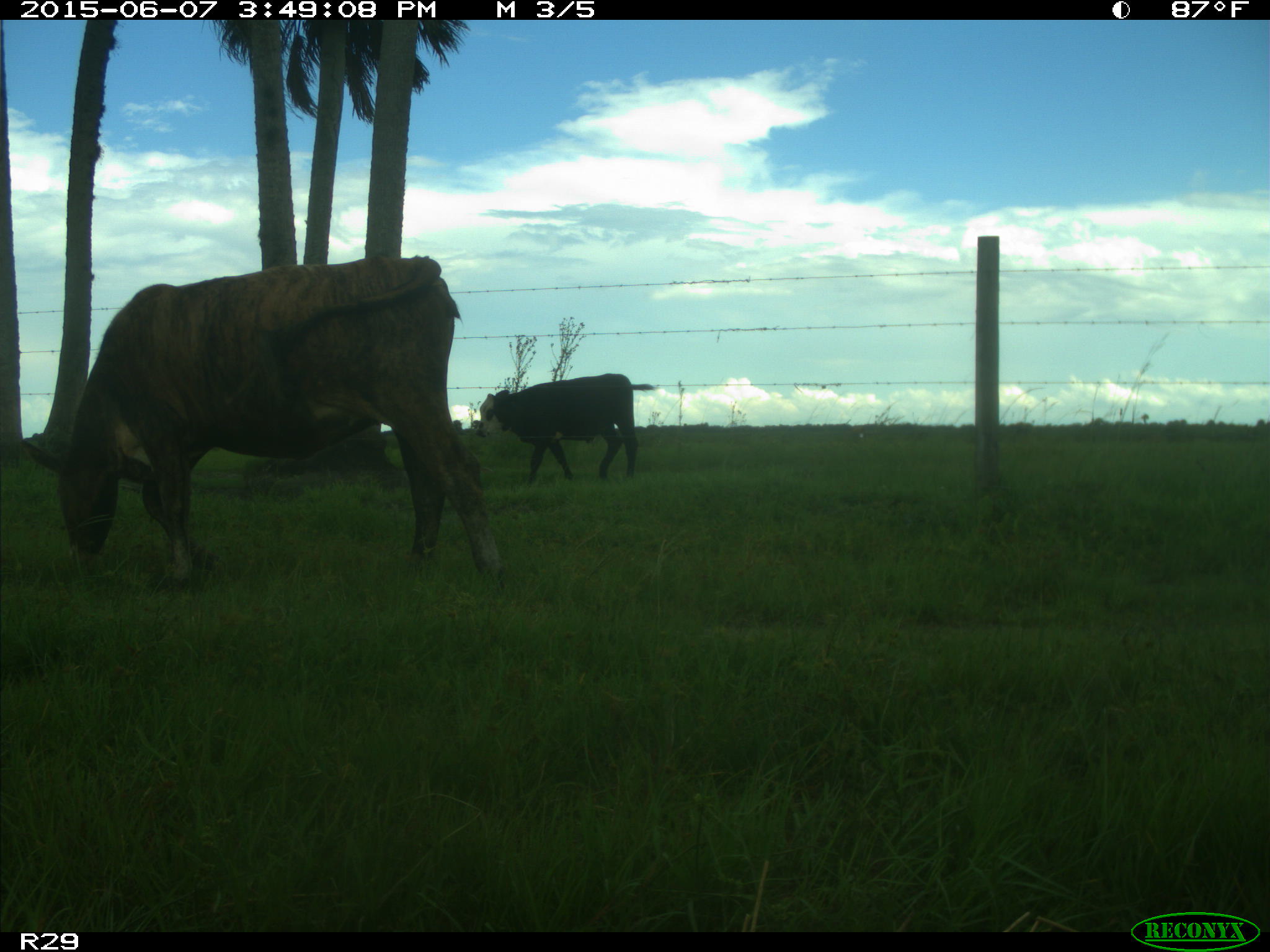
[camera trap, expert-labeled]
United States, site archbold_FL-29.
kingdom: Animalia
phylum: Chordata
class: Mammalia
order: Artiodactyla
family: Bovidae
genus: Bos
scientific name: Bos taurus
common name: domestic cow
Bos taurus (domestic cow).